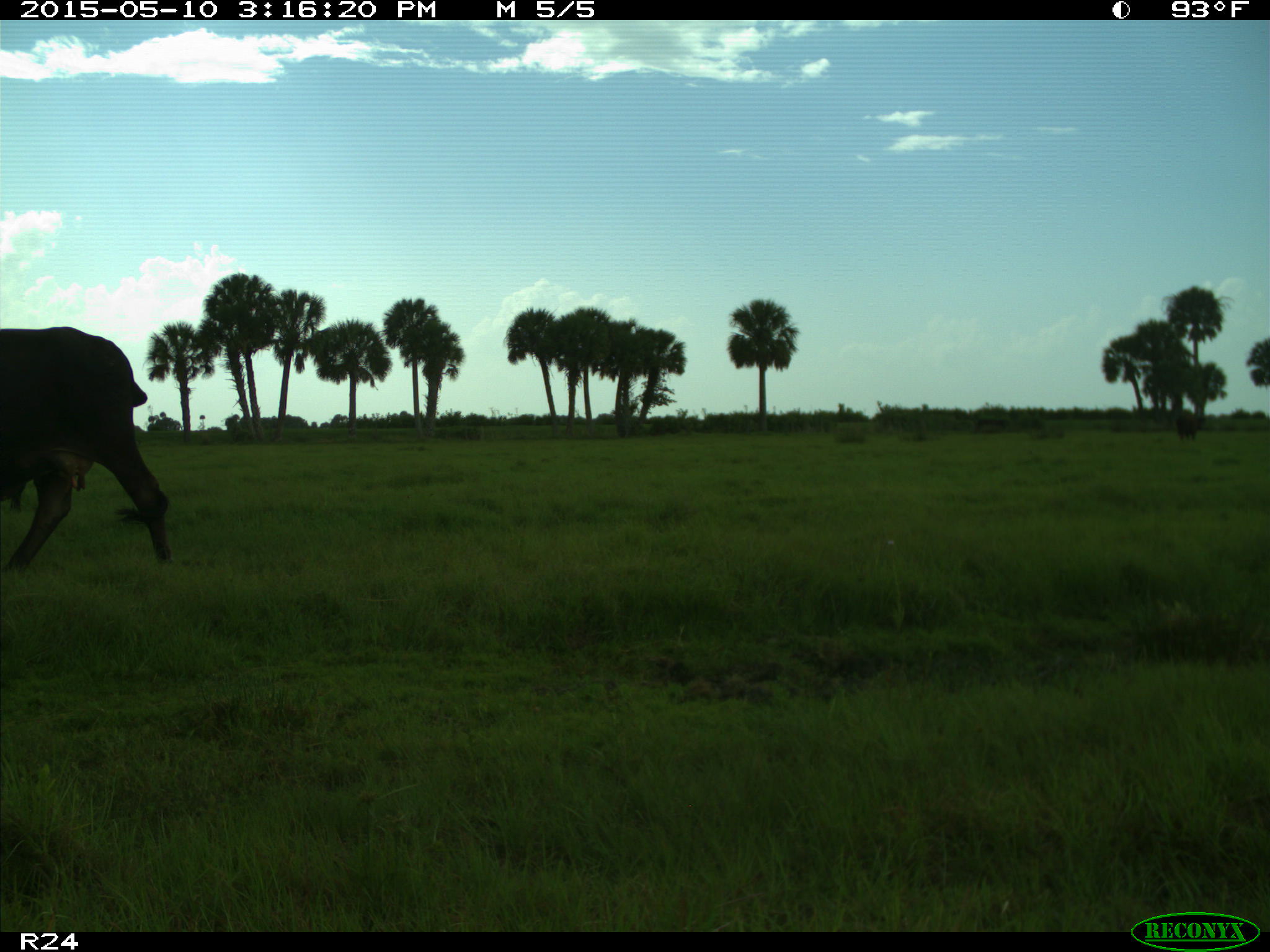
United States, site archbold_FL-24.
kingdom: Animalia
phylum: Chordata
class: Mammalia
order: Artiodactyla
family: Bovidae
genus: Bos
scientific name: Bos taurus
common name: domestic cow